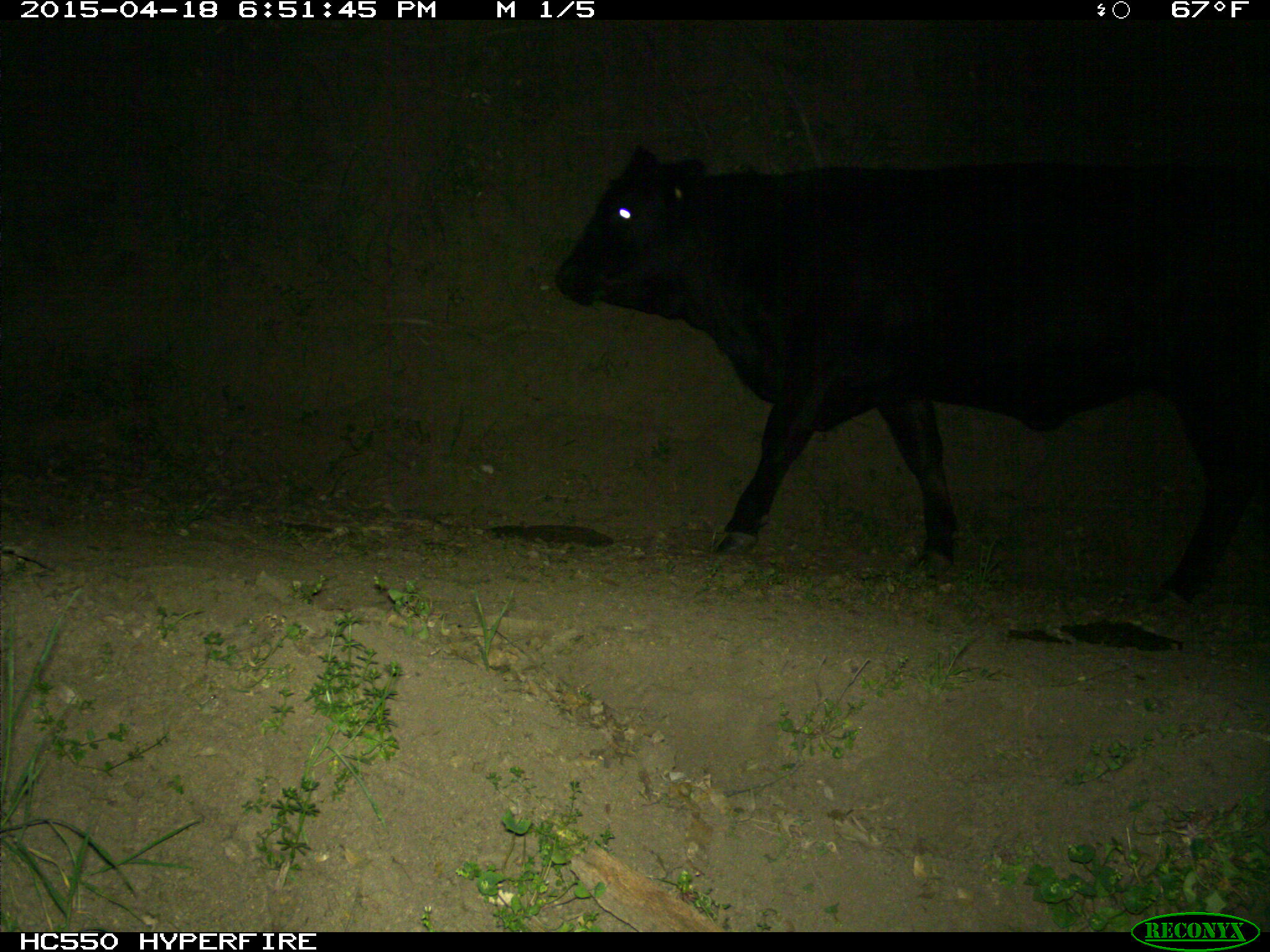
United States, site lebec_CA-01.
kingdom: Animalia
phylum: Chordata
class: Mammalia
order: Artiodactyla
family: Bovidae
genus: Bos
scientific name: Bos taurus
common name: domestic cow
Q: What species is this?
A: Bos taurus (domestic cow).